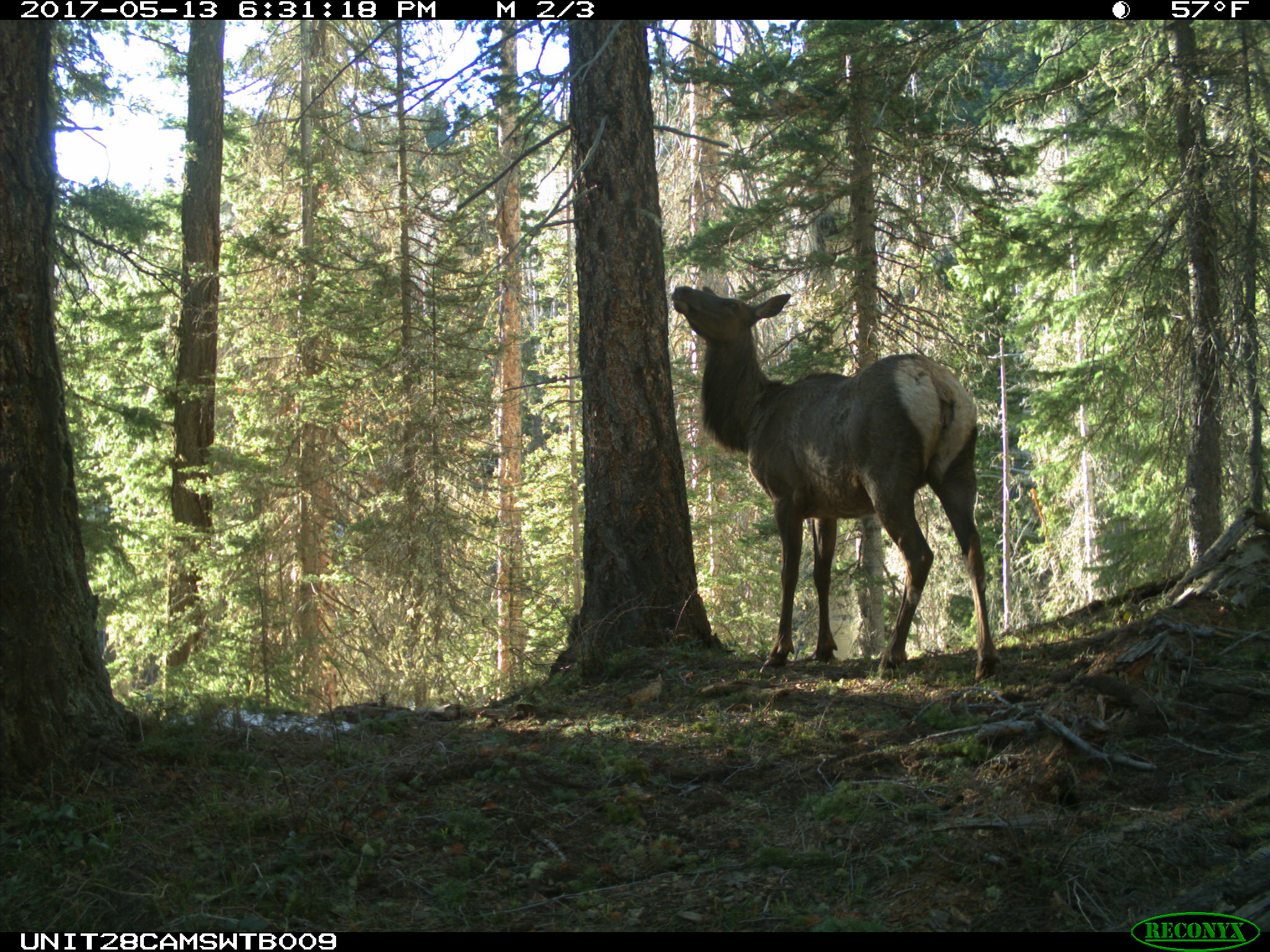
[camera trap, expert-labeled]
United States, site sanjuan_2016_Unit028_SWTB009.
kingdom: Animalia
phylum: Chordata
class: Mammalia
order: Artiodactyla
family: Cervidae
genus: Cervus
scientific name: Cervus elaphus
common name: red deer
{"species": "Cervus elaphus (red deer)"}